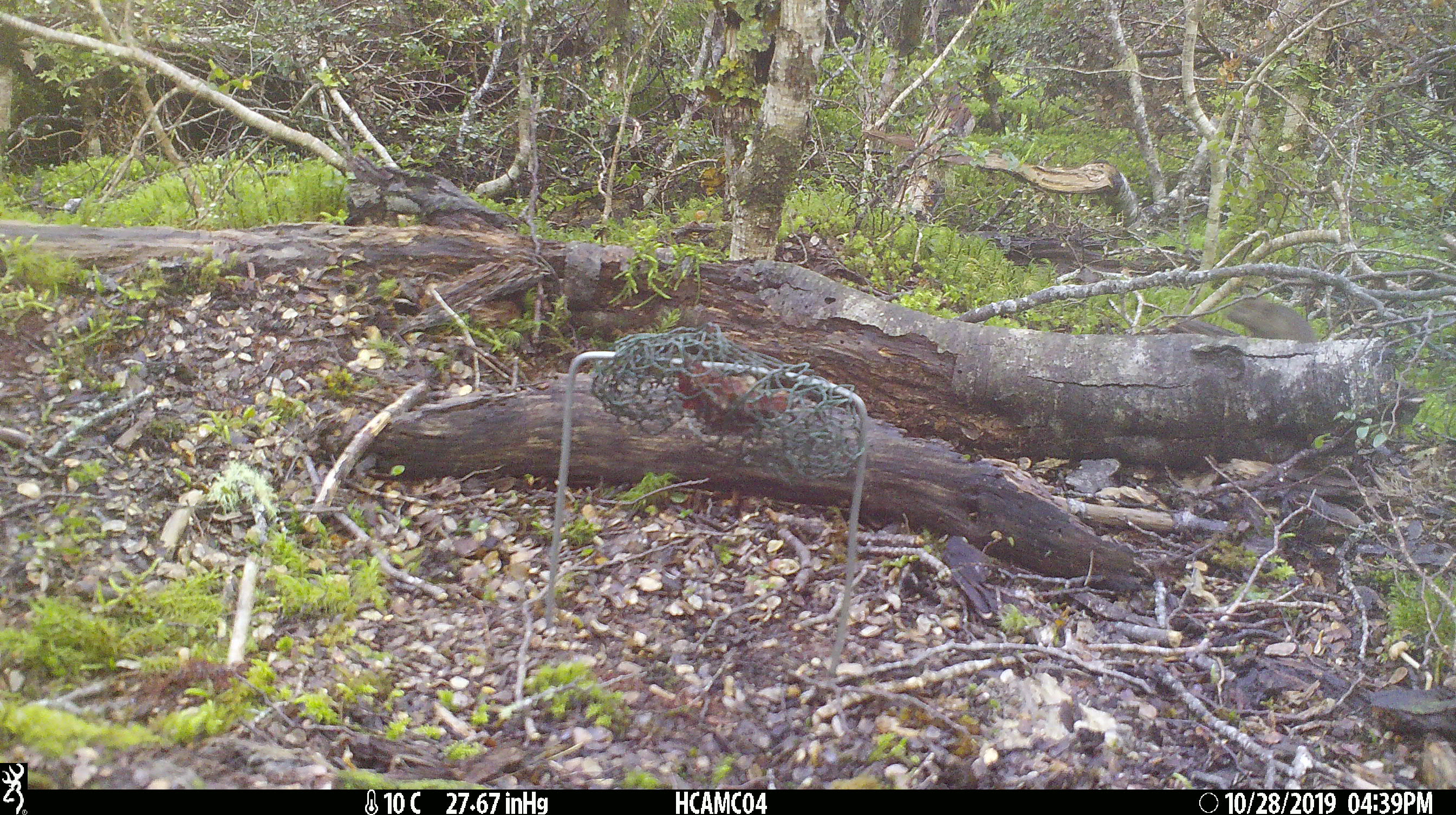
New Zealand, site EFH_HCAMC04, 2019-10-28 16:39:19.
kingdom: Animalia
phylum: Chordata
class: Mammalia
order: Rodentia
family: Muridae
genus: Mus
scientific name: Mus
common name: mouse